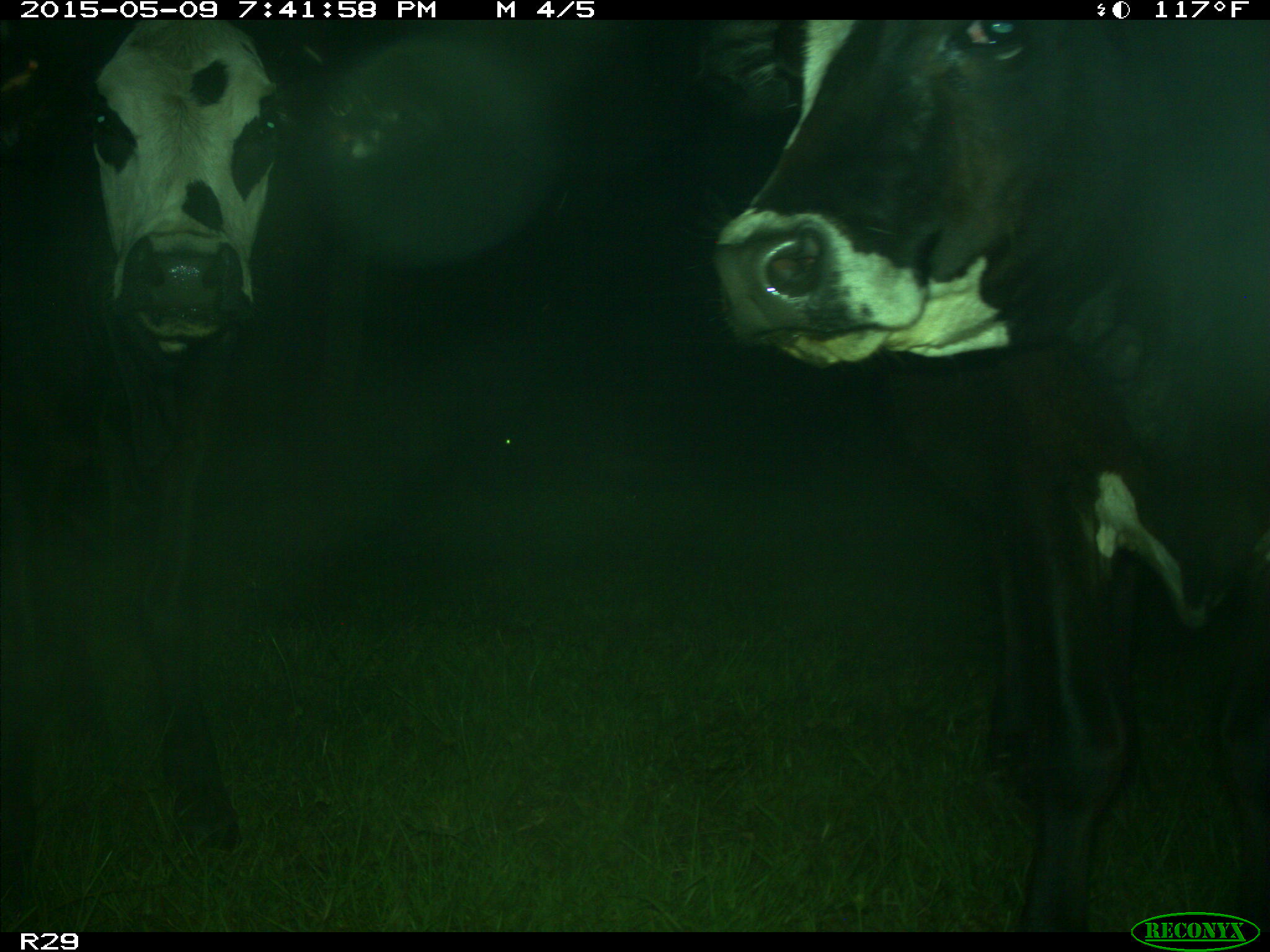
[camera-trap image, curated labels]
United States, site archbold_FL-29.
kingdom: Animalia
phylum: Chordata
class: Mammalia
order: Artiodactyla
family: Bovidae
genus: Bos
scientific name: Bos taurus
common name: domestic cow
Bos taurus (domestic cow).